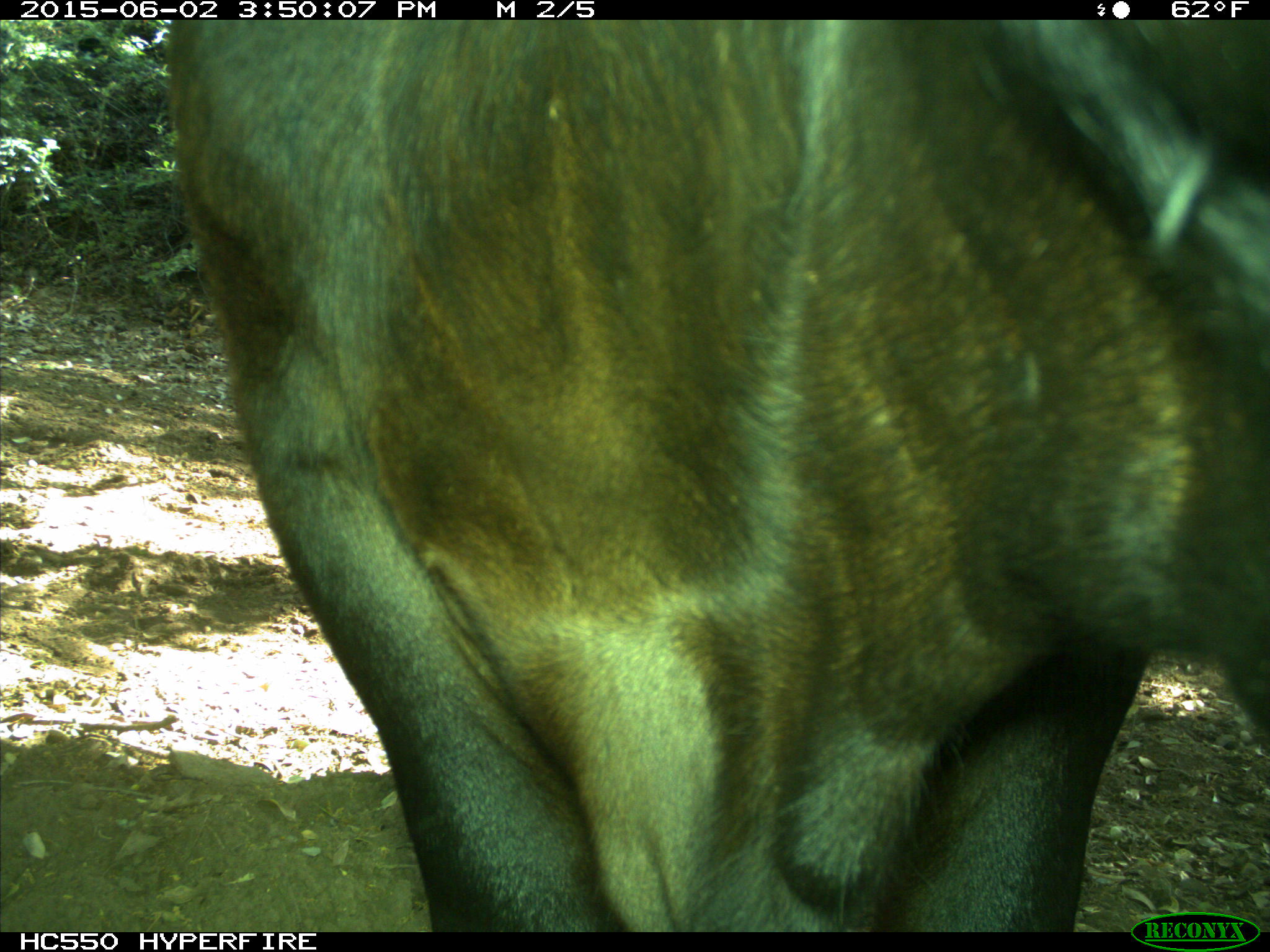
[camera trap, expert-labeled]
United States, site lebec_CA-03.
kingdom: Animalia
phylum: Chordata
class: Mammalia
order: Artiodactyla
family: Bovidae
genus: Bos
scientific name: Bos taurus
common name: domestic cow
Bos taurus (domestic cow).